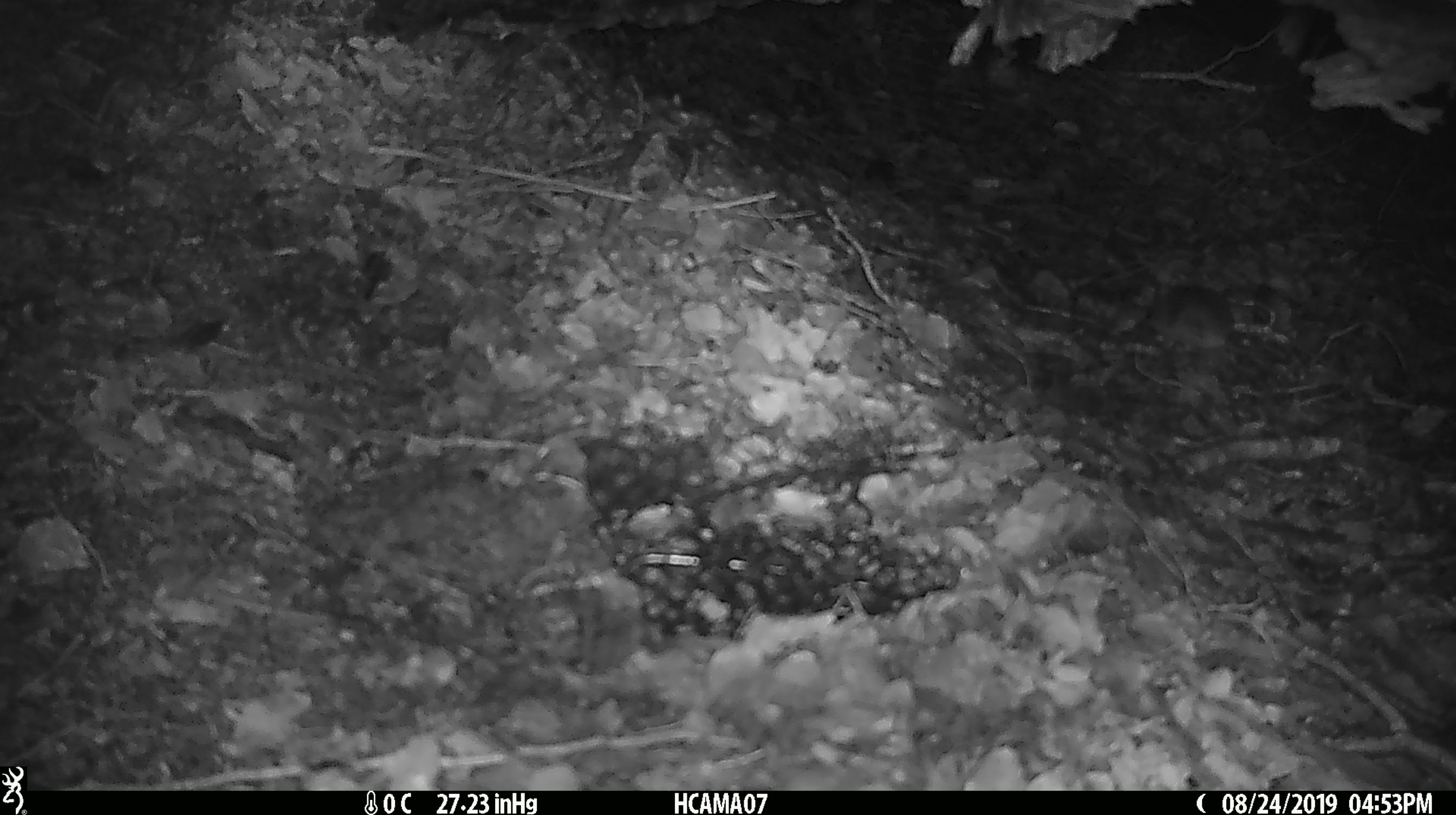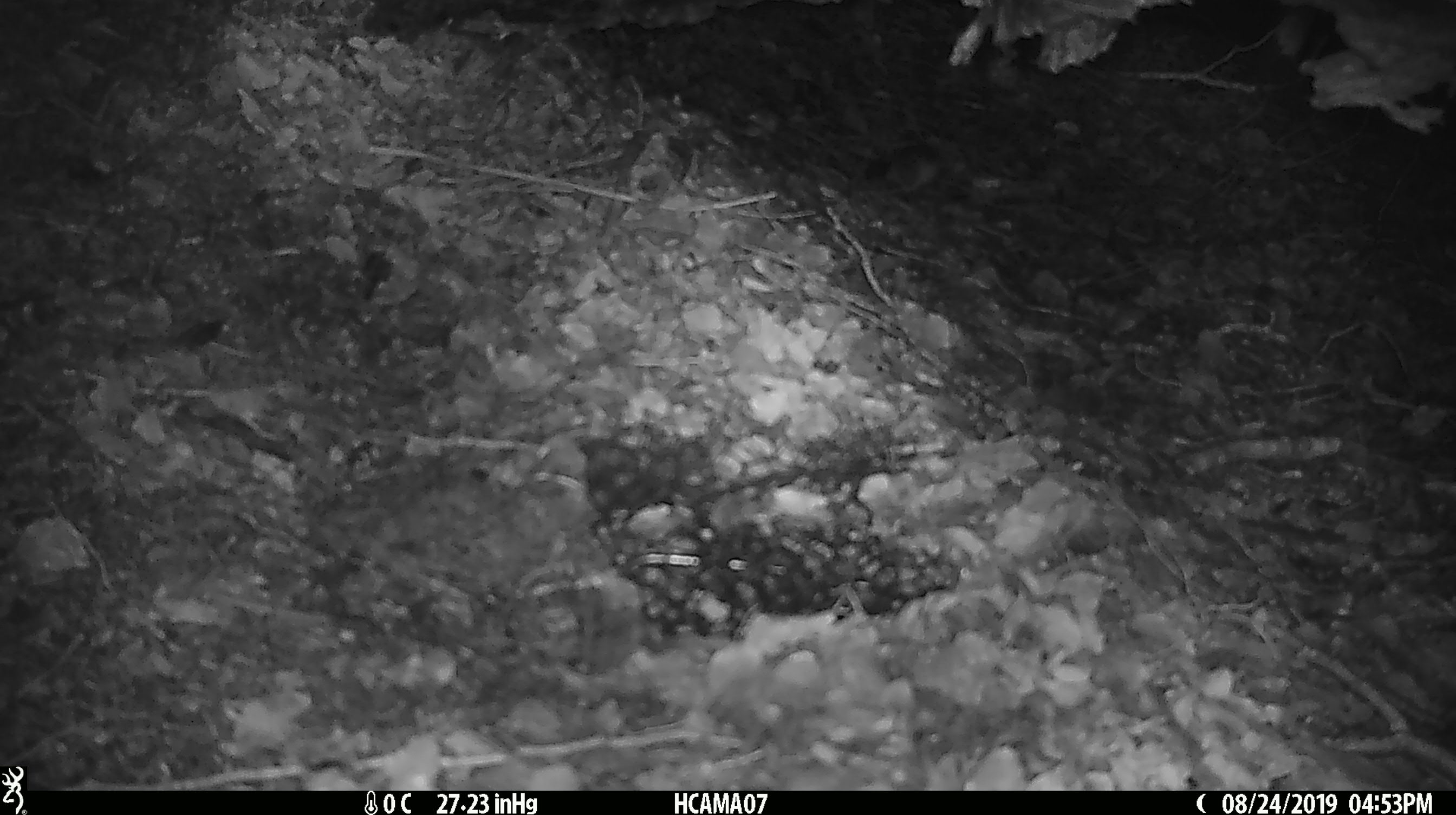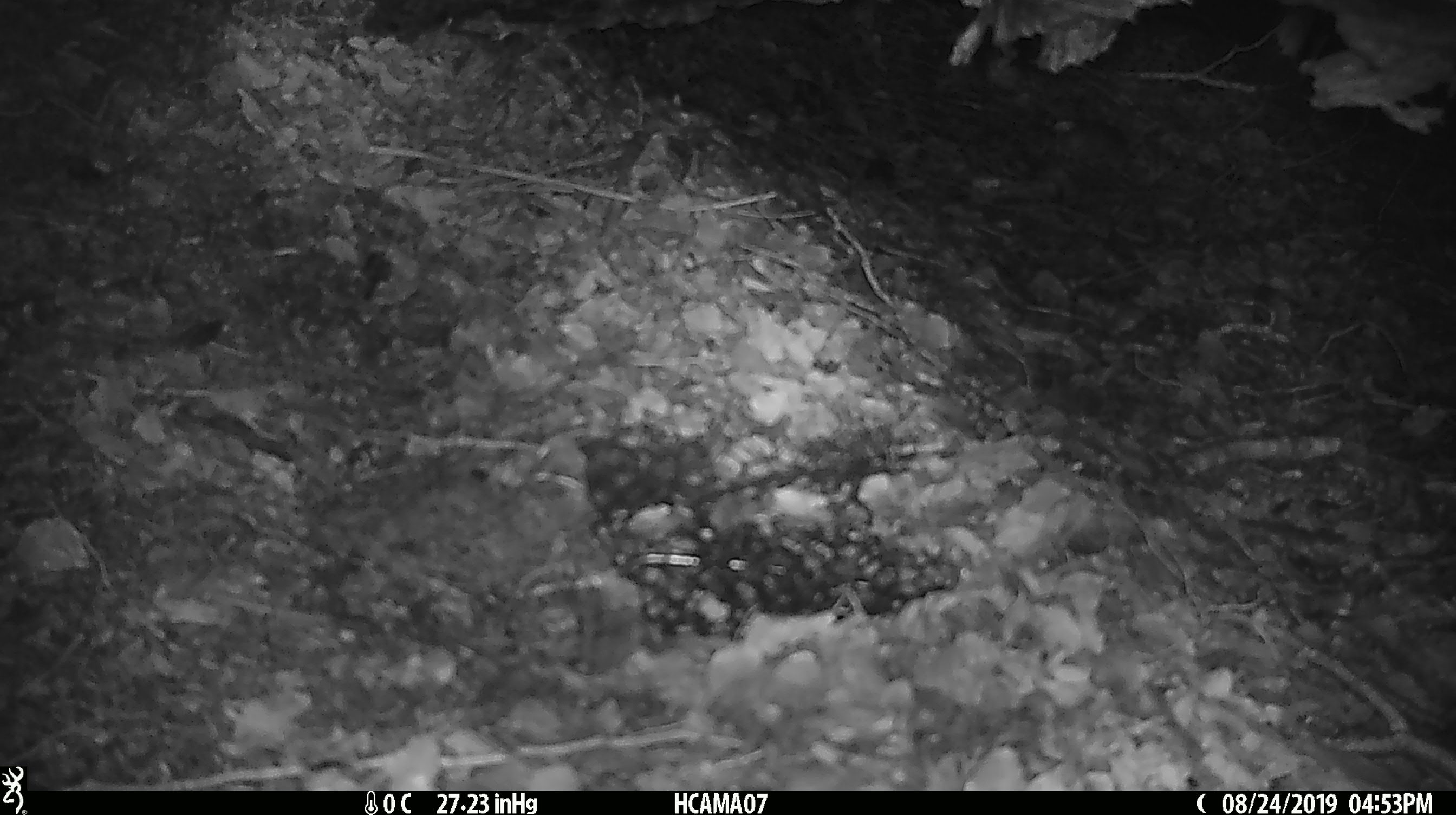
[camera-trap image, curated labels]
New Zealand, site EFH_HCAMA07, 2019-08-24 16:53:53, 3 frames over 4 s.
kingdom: Animalia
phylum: Chordata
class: Mammalia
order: Rodentia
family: Muridae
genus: Mus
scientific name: Mus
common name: mouse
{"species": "mouse (Mus)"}